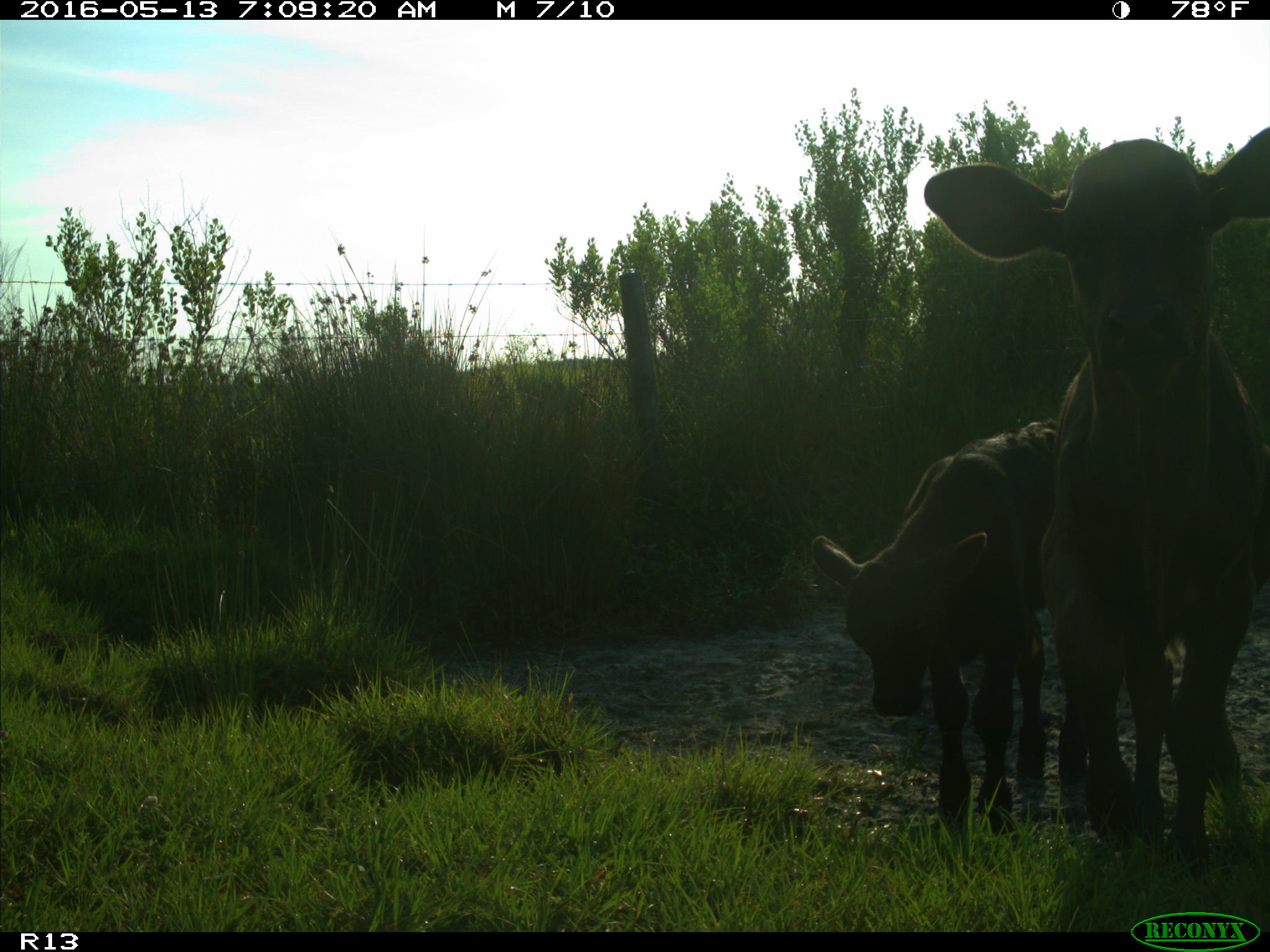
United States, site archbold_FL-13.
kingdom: Animalia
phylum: Chordata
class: Mammalia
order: Artiodactyla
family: Bovidae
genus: Bos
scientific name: Bos taurus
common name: domestic cow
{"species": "Bos taurus (domestic cow)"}